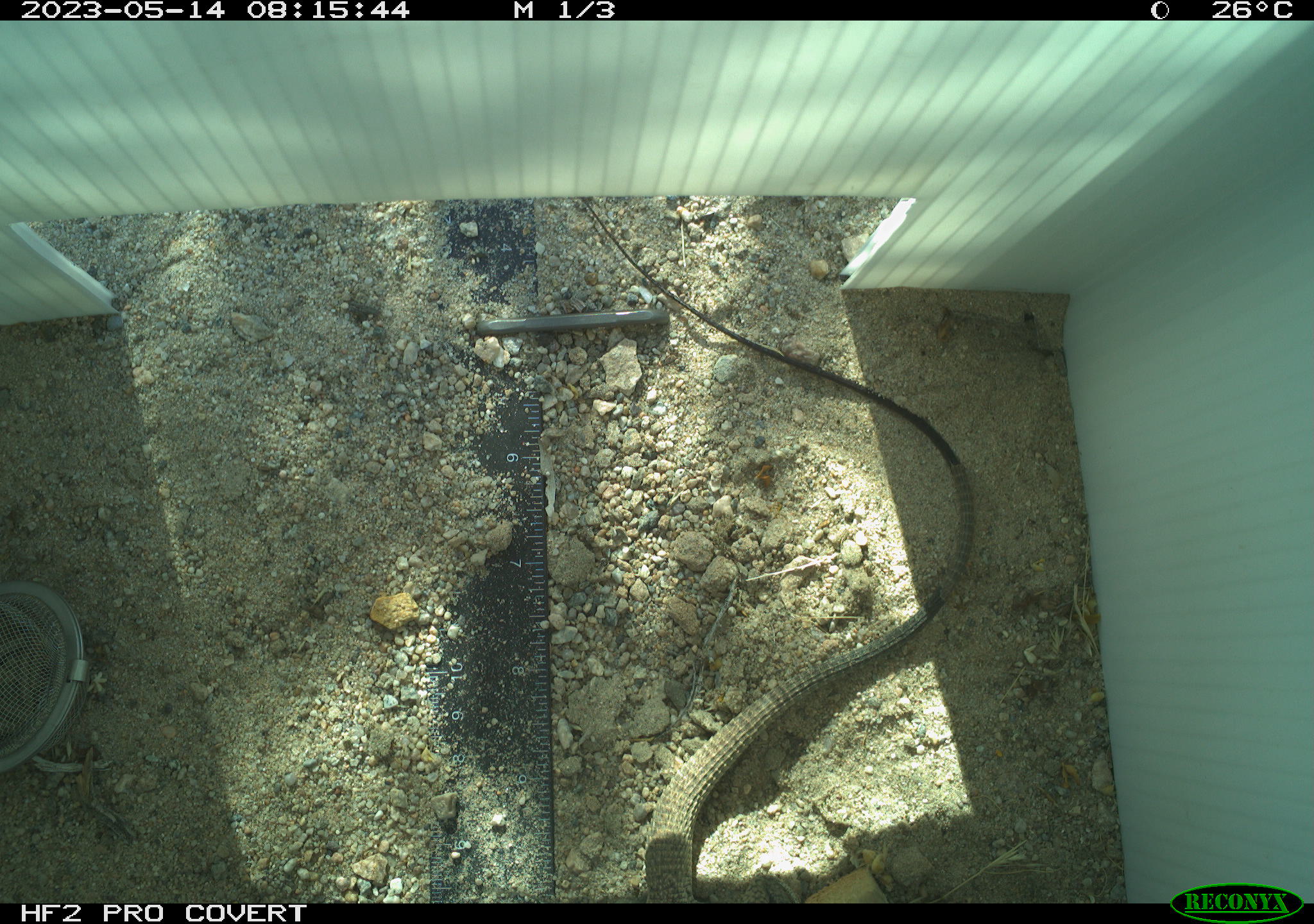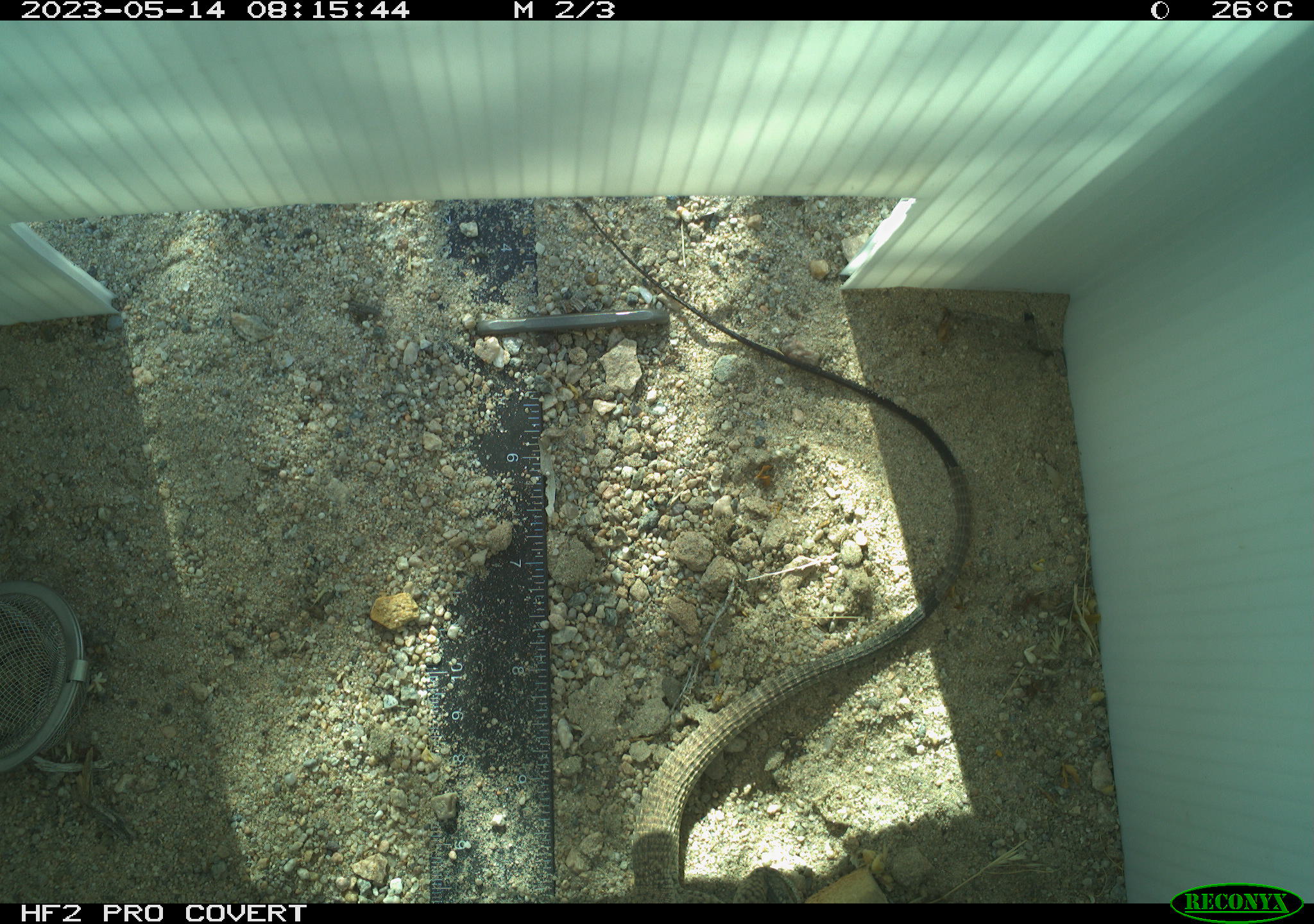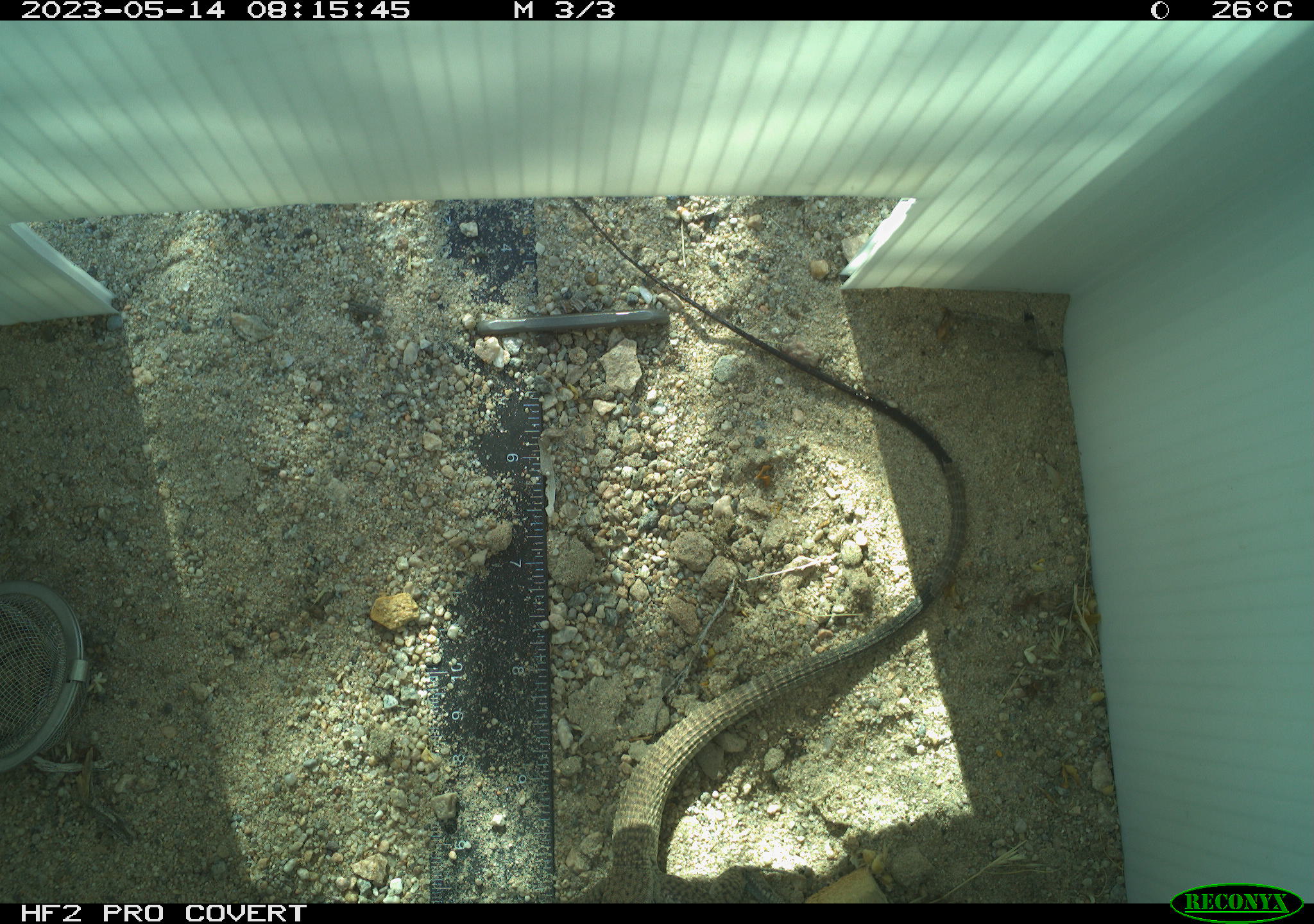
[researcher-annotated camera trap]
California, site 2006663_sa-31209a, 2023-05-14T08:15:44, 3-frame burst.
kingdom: Animalia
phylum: Chordata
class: Reptilia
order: Squamata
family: Teiidae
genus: Aspidoscelis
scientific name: Aspidoscelis tigris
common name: western whiptail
Western whiptail (Aspidoscelis tigris).